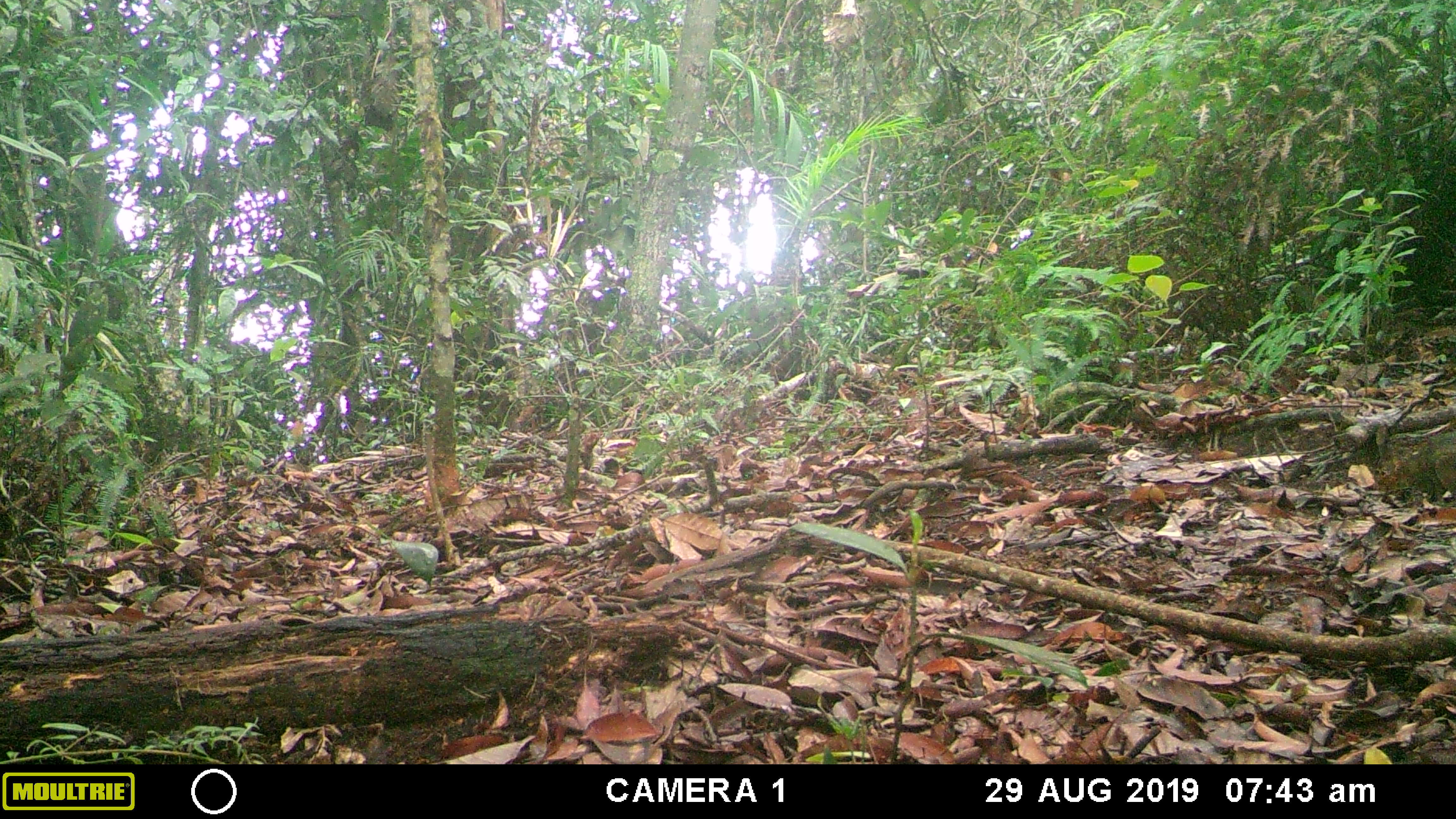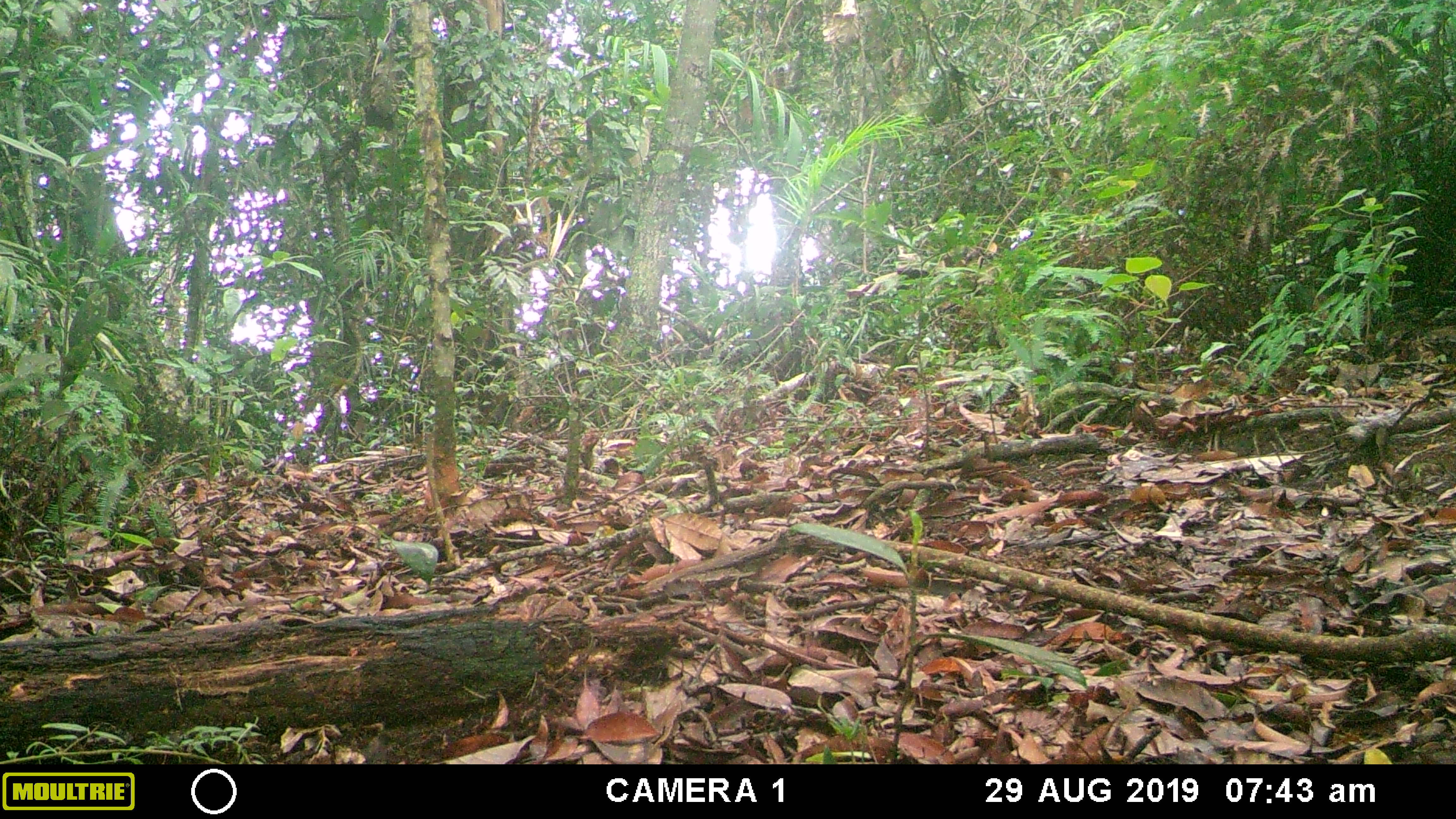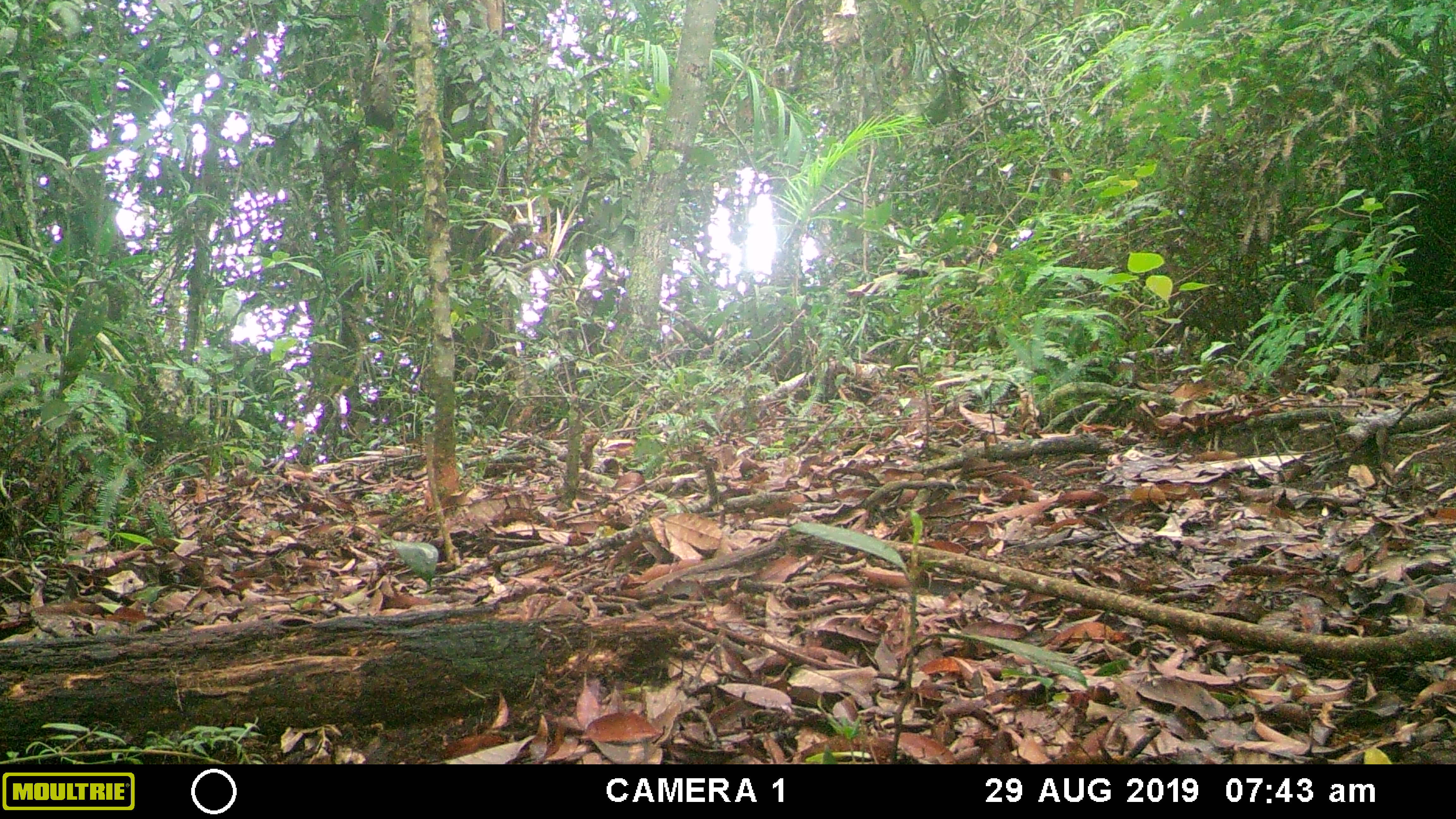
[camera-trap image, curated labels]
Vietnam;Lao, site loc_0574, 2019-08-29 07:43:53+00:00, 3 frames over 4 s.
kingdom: Animalia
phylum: Chordata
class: Mammalia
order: Rodentia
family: Sciuridae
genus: Dremomys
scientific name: Dremomys rufigenis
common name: red-cheeked squirrel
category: red cheeked squirrel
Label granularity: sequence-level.